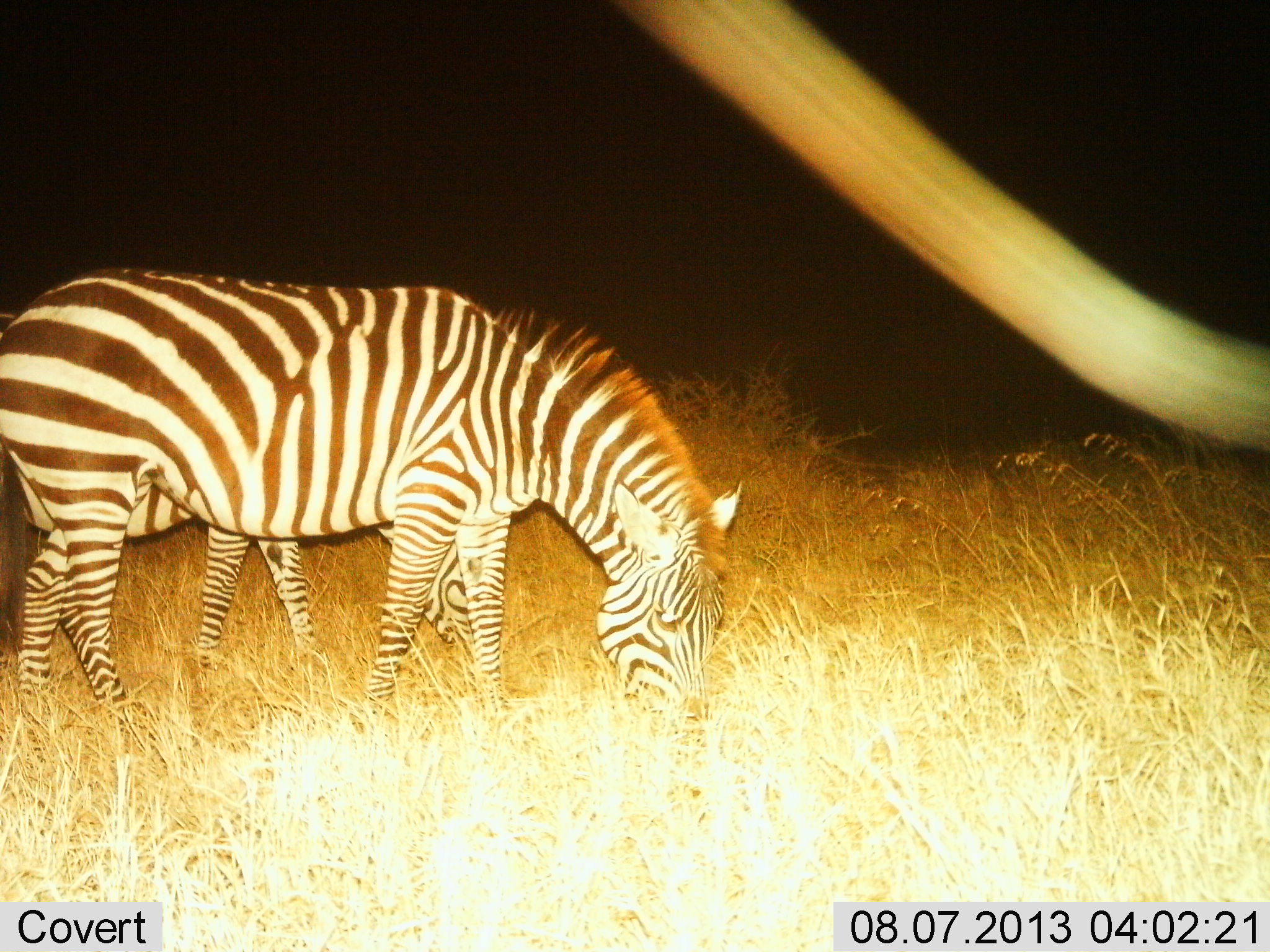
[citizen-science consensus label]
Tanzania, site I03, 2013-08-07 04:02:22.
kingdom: Animalia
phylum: Chordata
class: Mammalia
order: Perissodactyla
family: Equidae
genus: Equus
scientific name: Equus quagga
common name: plains zebra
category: zebra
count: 1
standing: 9%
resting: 4%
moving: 4%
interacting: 0%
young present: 0%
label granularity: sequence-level